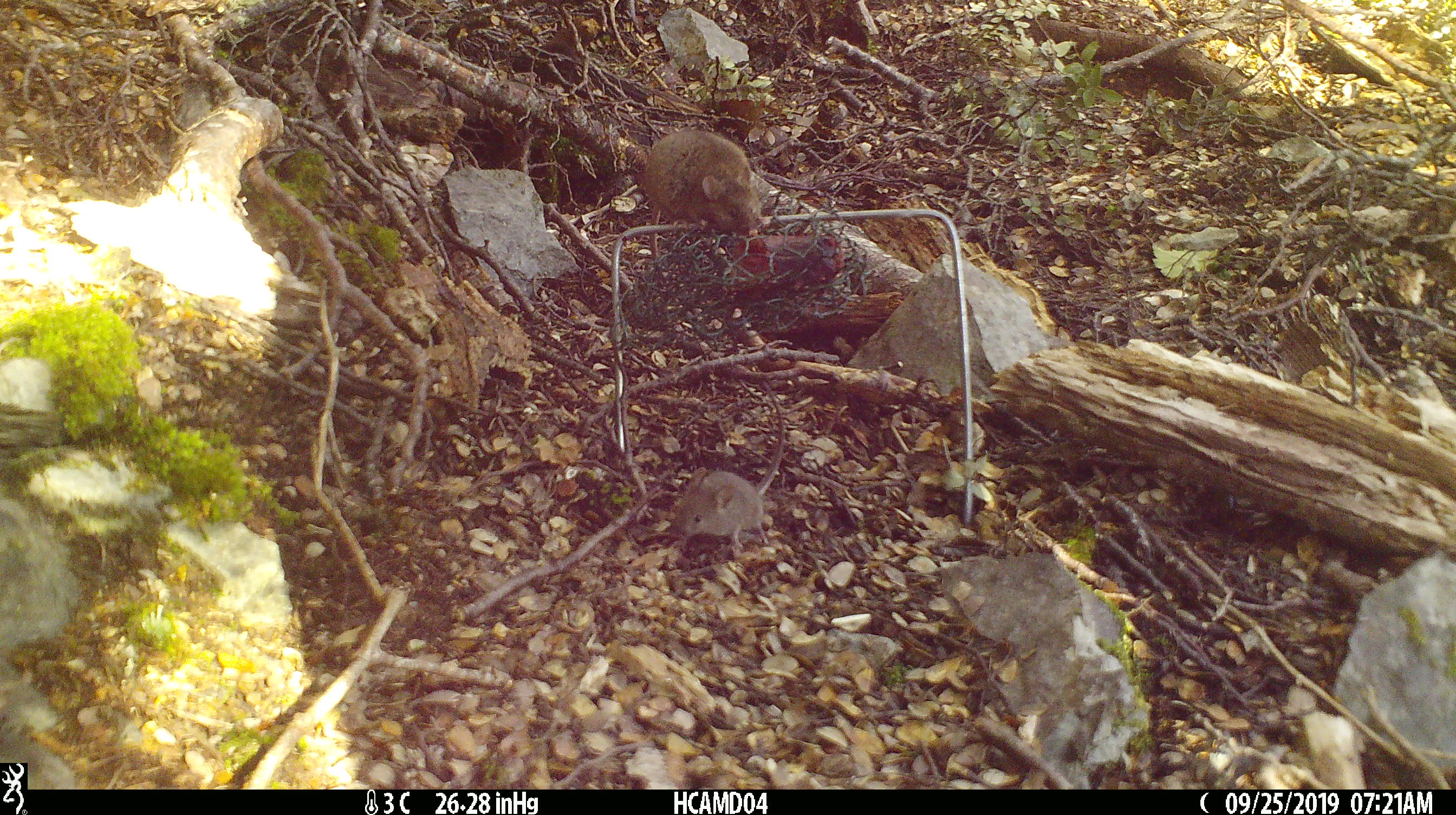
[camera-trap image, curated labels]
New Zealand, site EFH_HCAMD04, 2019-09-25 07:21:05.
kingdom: Animalia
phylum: Chordata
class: Mammalia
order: Rodentia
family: Muridae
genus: Mus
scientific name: Mus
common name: mouse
Mouse (Mus).